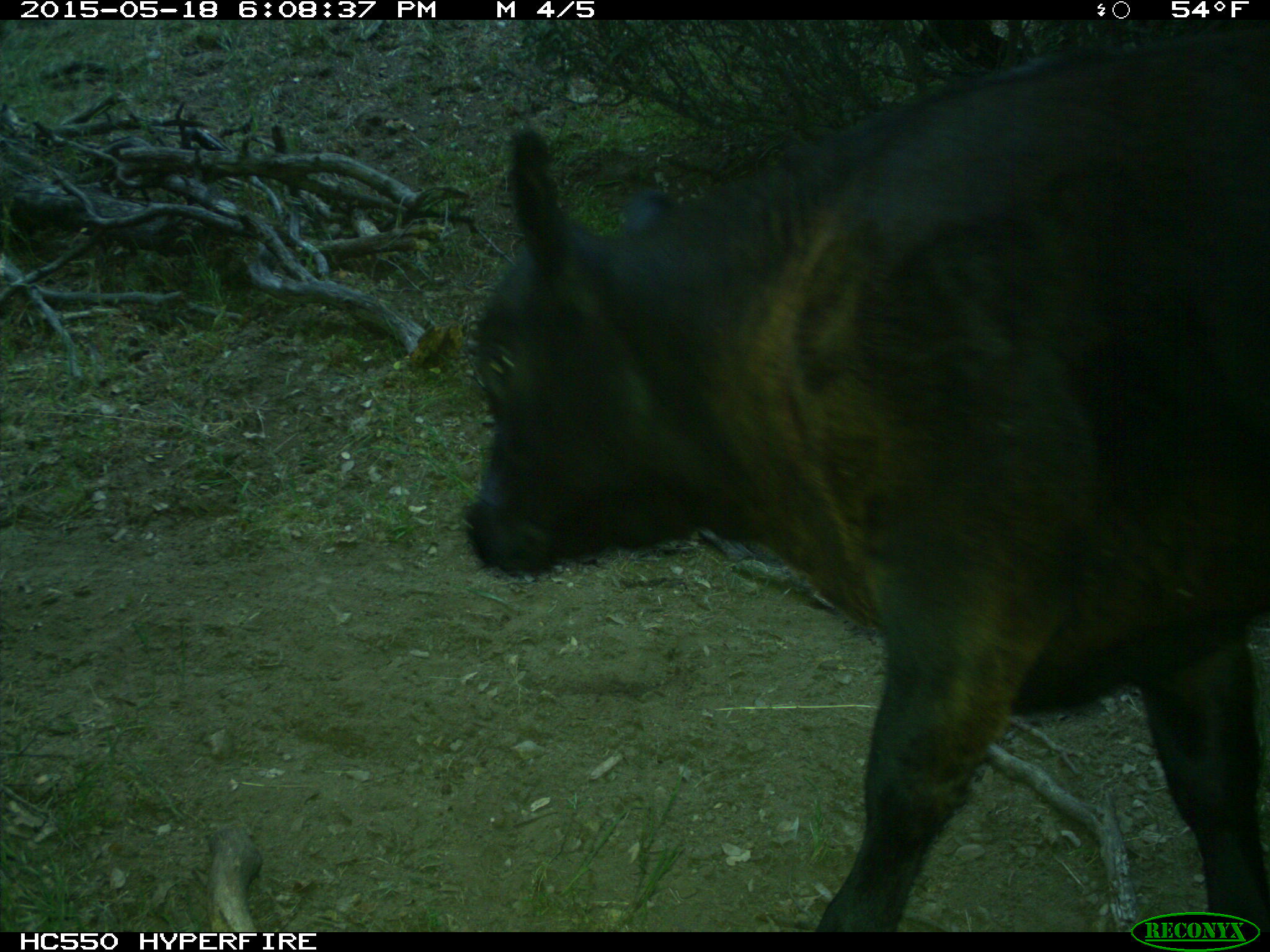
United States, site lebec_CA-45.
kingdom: Animalia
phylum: Chordata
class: Mammalia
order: Artiodactyla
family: Bovidae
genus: Bos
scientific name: Bos taurus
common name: domestic cow